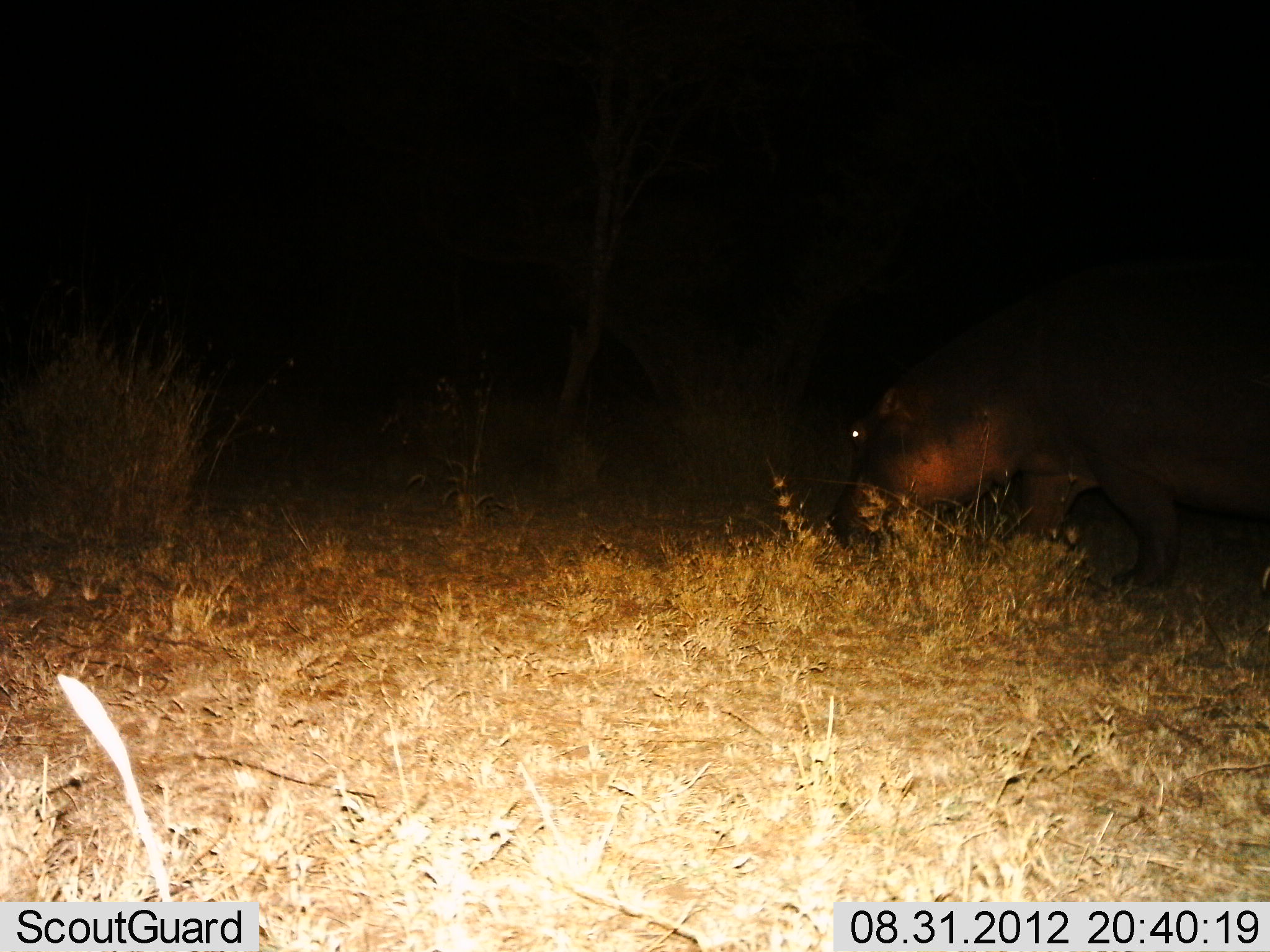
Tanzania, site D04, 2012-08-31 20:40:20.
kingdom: Animalia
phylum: Chordata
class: Mammalia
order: Artiodactyla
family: Hippopotamidae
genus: Hippopotamus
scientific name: Hippopotamus amphibius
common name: hippopotamus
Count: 1.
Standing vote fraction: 0%.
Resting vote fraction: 0%.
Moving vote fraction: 40%.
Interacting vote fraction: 0%.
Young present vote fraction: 0%.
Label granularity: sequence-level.